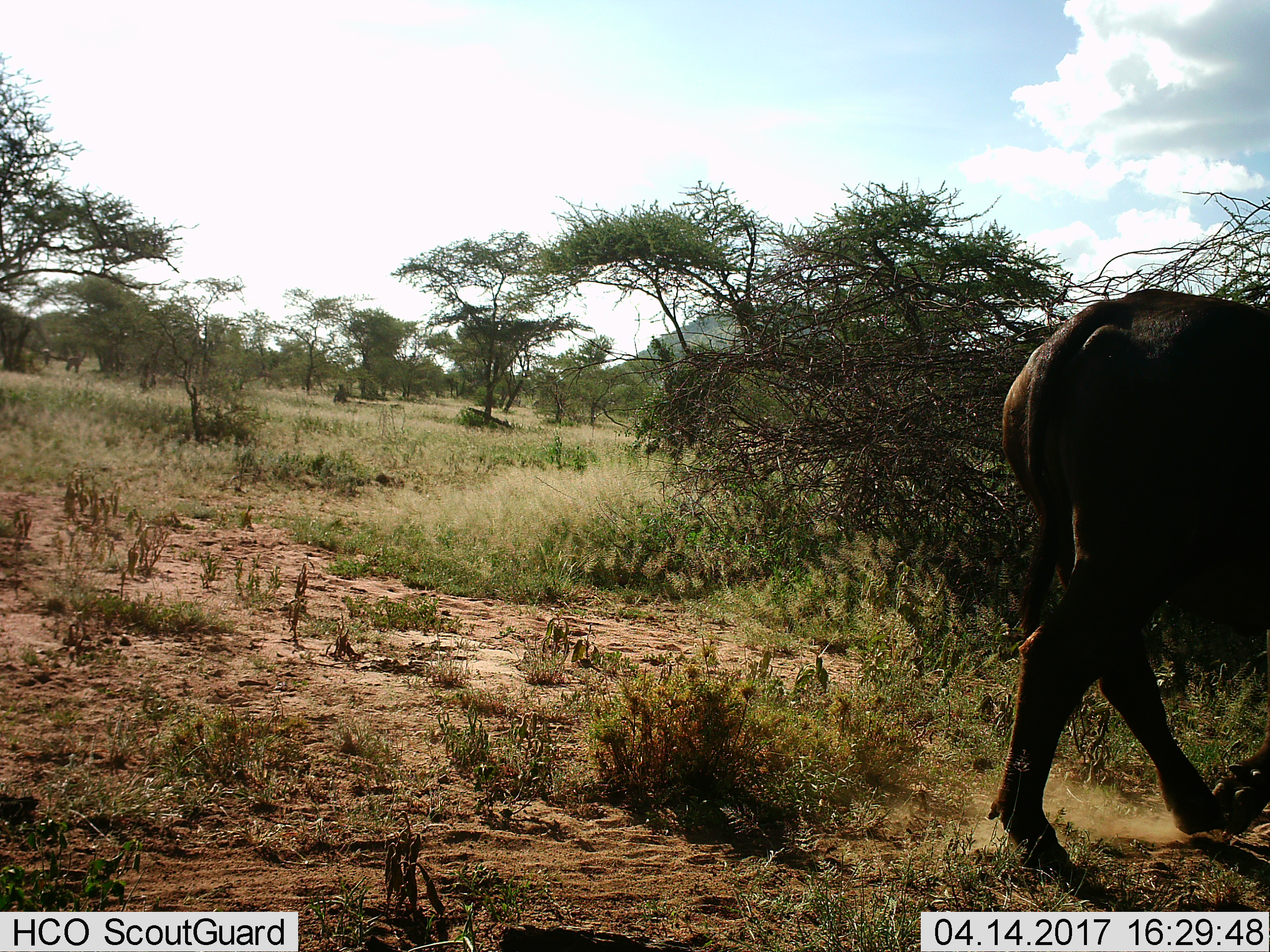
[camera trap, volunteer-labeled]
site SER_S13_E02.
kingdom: Animalia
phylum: Chordata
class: Mammalia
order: Artiodactyla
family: Bovidae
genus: Connochaetes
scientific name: Connochaetes taurinus taurinus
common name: blue wildebeest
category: wildebeestblue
Wildebeestblue (blue wildebeest) (Connochaetes taurinus taurinus), count 1. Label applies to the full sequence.